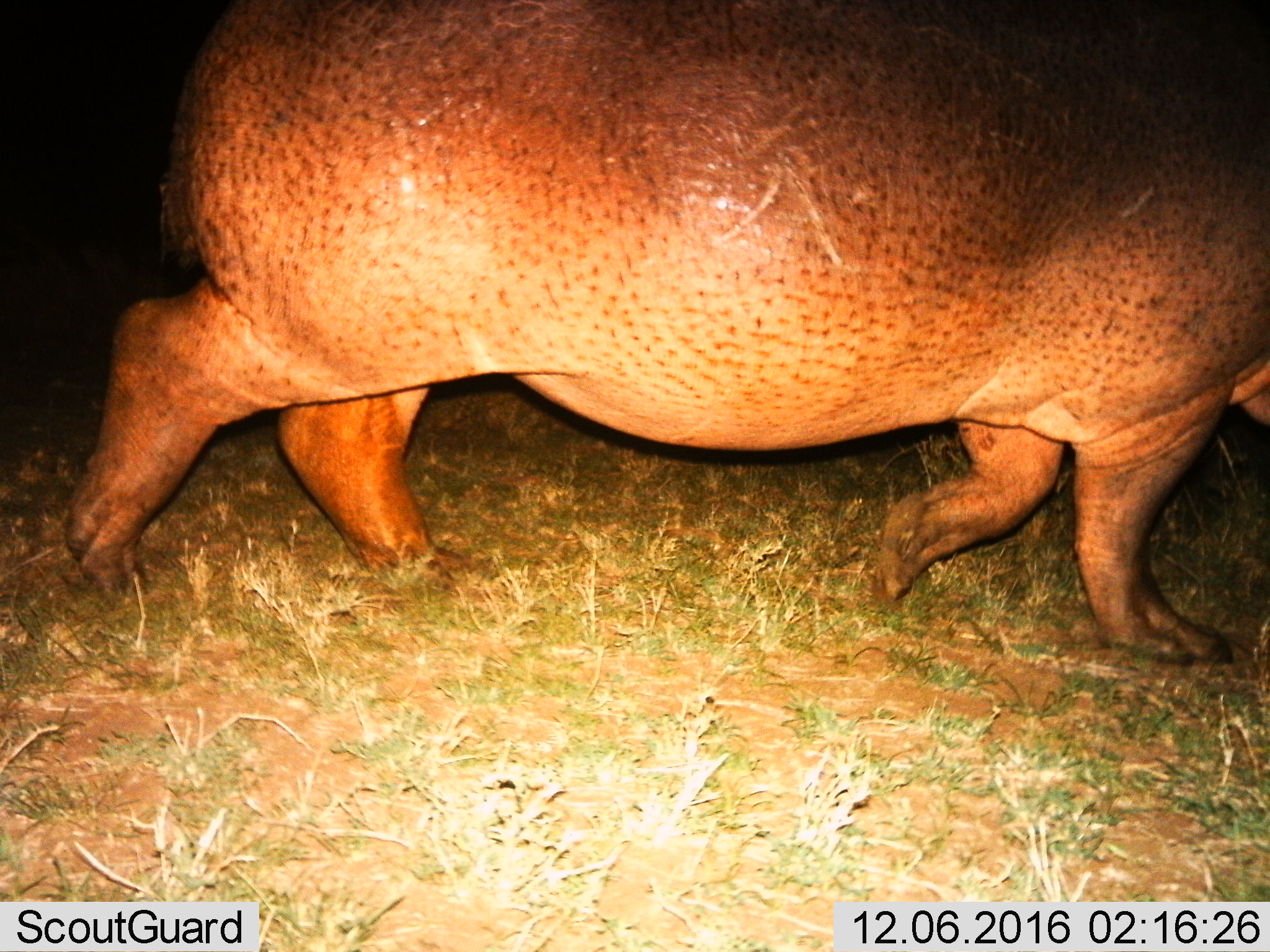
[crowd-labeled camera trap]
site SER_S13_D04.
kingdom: Animalia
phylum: Chordata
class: Mammalia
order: Artiodactyla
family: Hippopotamidae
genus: Hippopotamus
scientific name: Hippopotamus amphibius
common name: hippopotamus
Hippopotamus (Hippopotamus amphibius), count 1. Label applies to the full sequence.